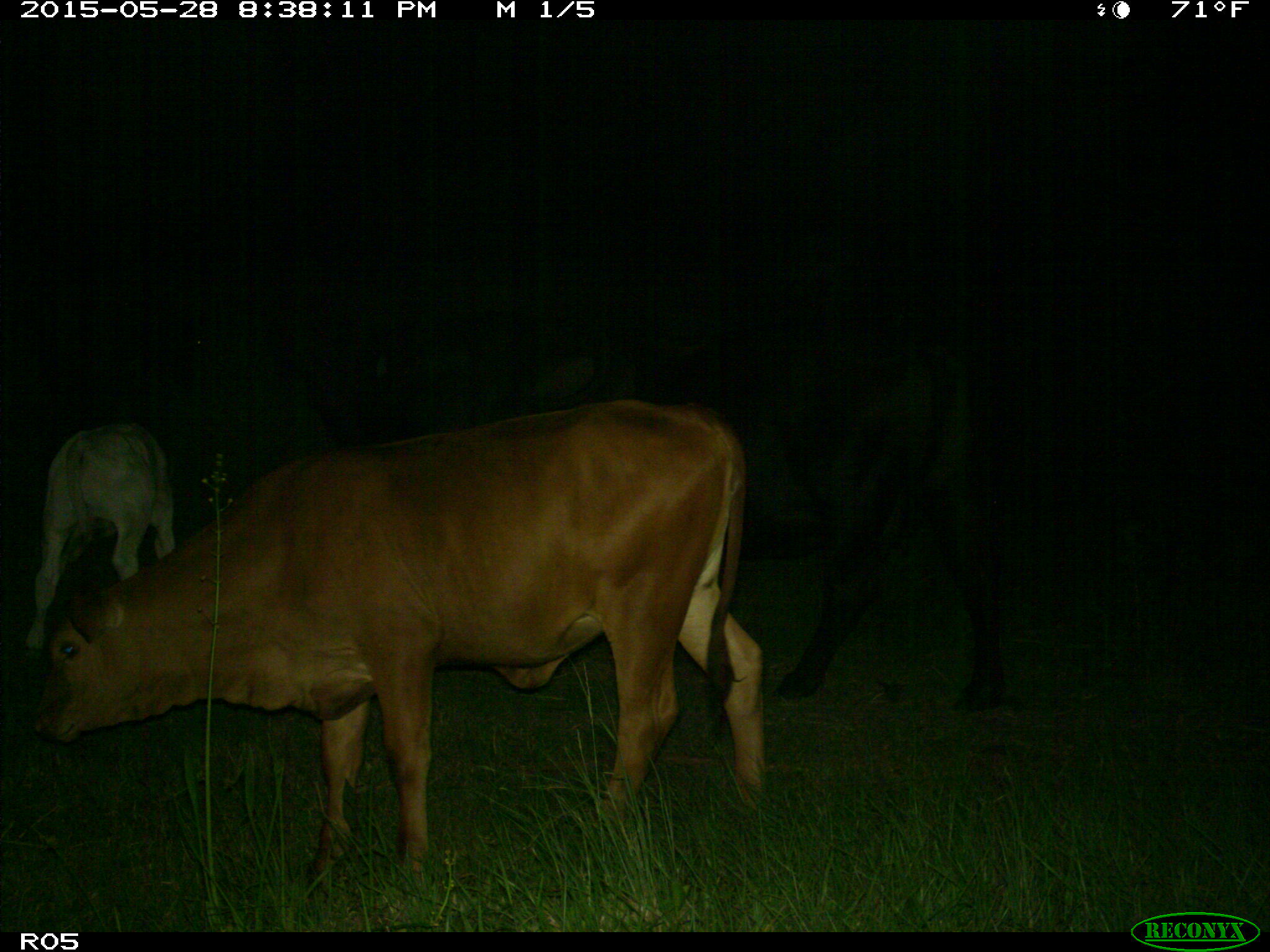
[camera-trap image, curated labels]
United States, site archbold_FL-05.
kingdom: Animalia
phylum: Chordata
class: Mammalia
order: Artiodactyla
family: Bovidae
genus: Bos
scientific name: Bos taurus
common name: domestic cow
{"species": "Bos taurus (domestic cow)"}